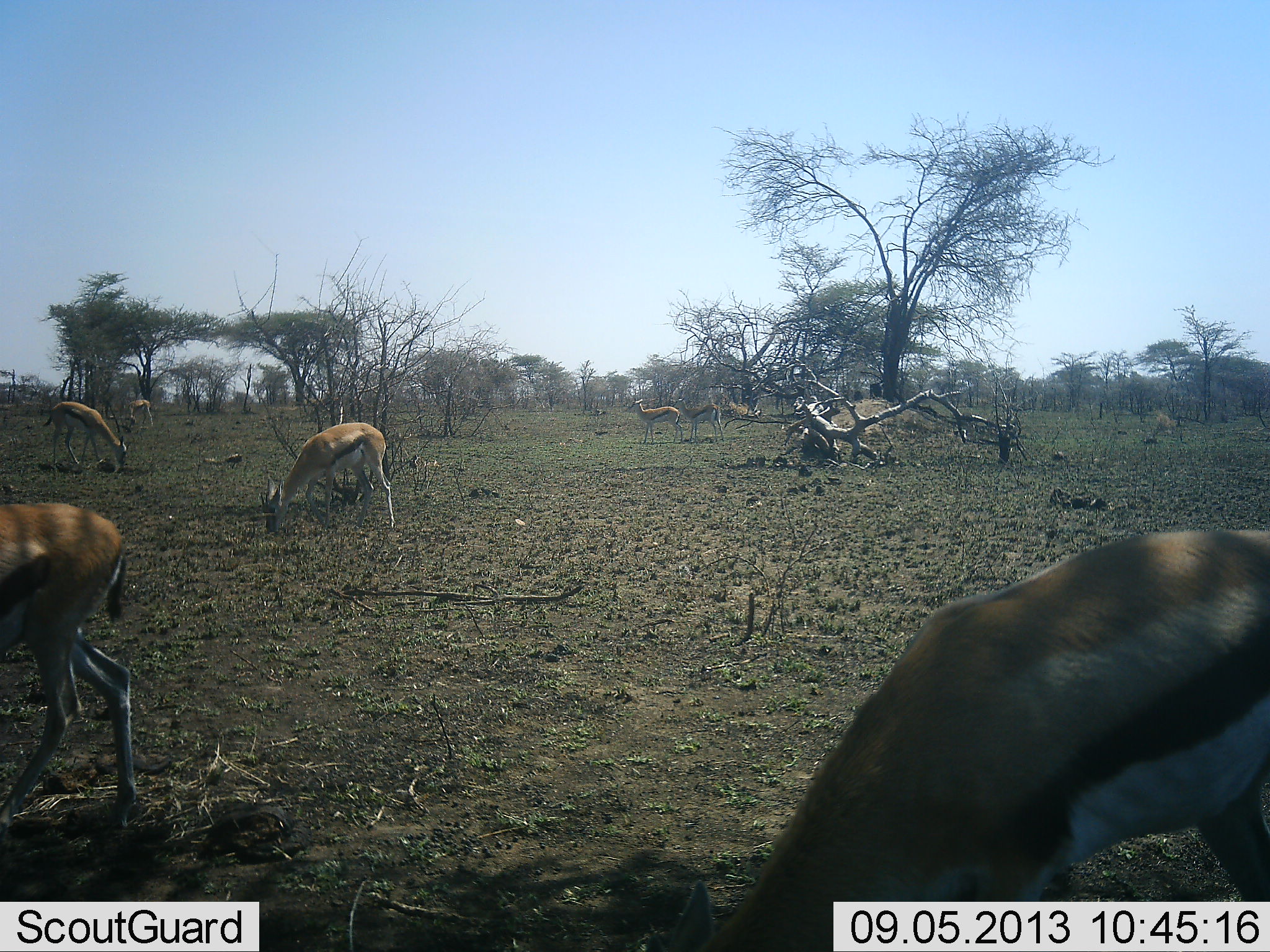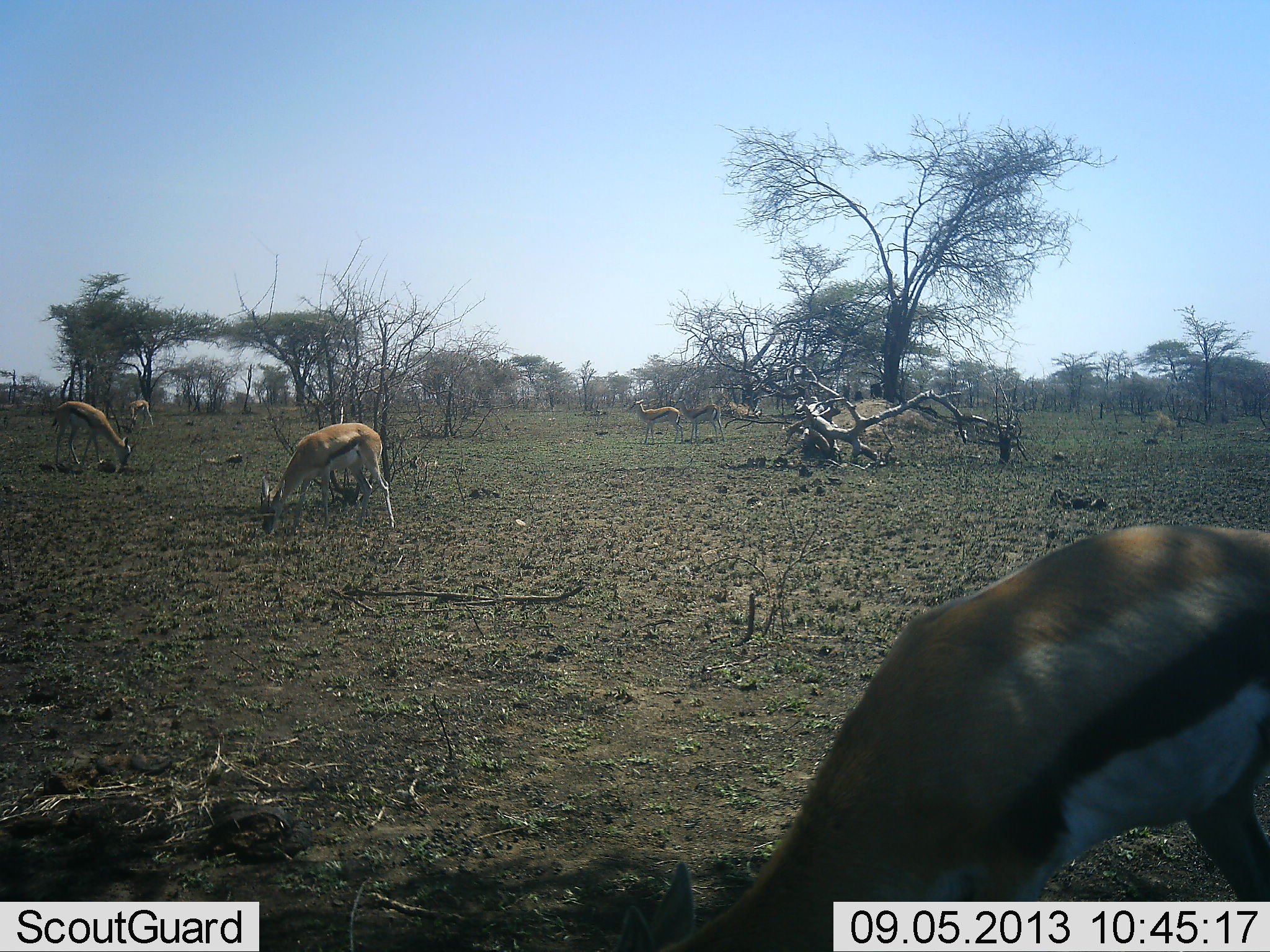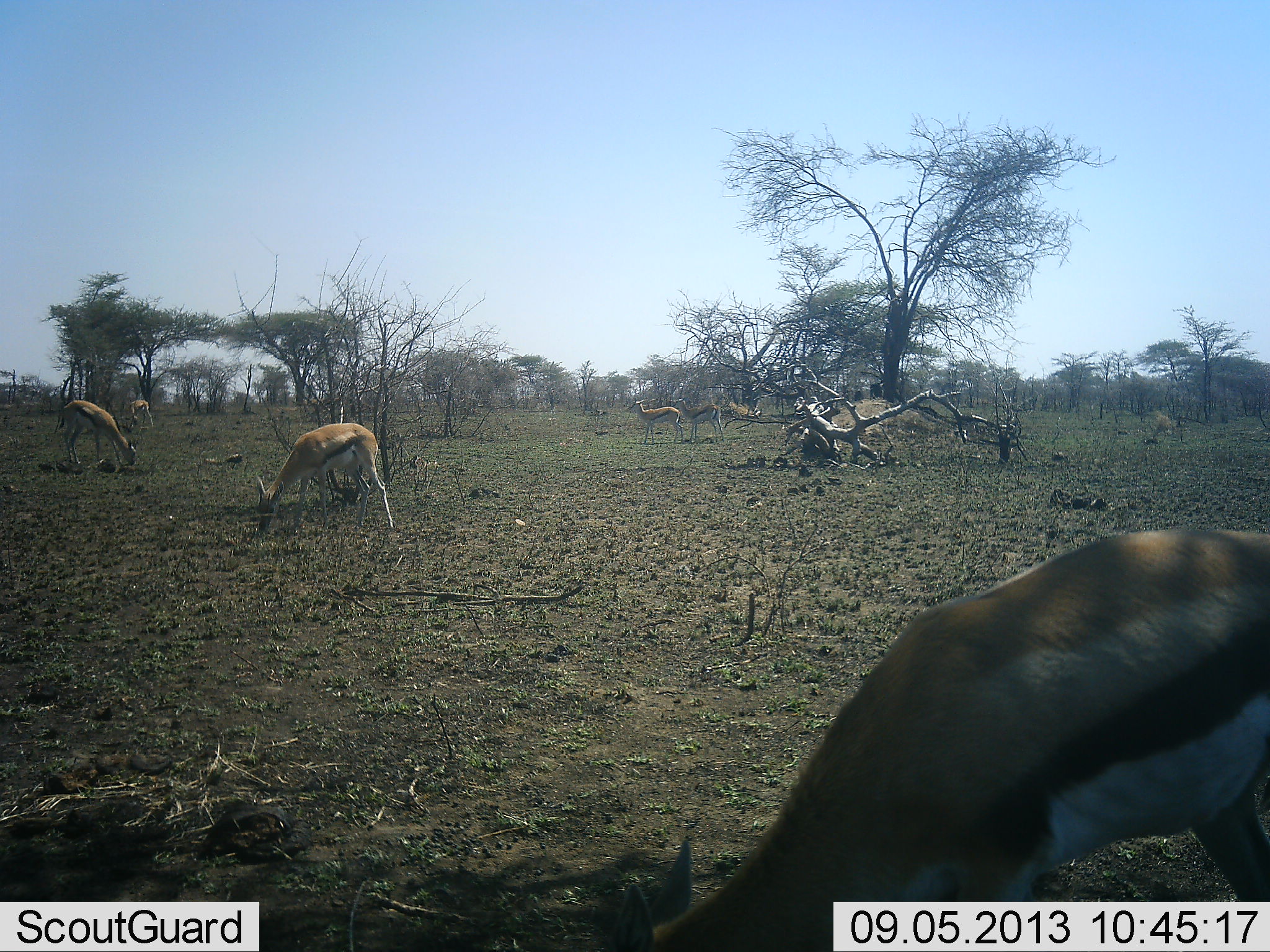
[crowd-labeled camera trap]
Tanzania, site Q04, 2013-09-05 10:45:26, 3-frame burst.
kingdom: Animalia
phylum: Chordata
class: Mammalia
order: Artiodactyla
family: Bovidae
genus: Eudorcas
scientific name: Eudorcas thomsonii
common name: thomson's gazelle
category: gazellethomsons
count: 7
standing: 30%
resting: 0%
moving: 40%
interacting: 10%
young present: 0%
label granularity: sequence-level